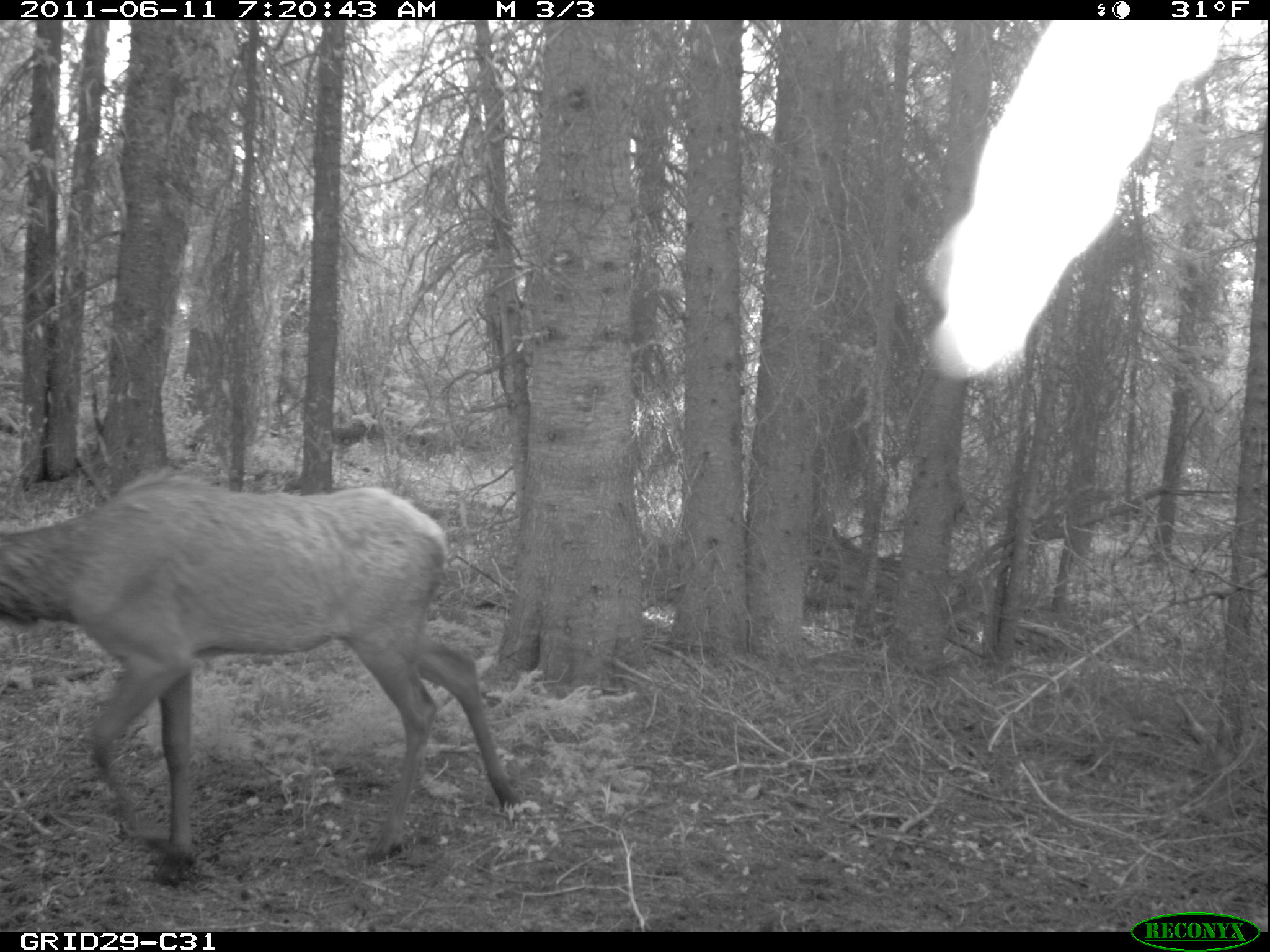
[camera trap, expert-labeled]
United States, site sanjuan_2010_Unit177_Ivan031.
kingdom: Animalia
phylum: Chordata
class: Mammalia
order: Artiodactyla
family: Cervidae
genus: Cervus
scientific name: Cervus elaphus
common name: red deer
Cervus elaphus (red deer).